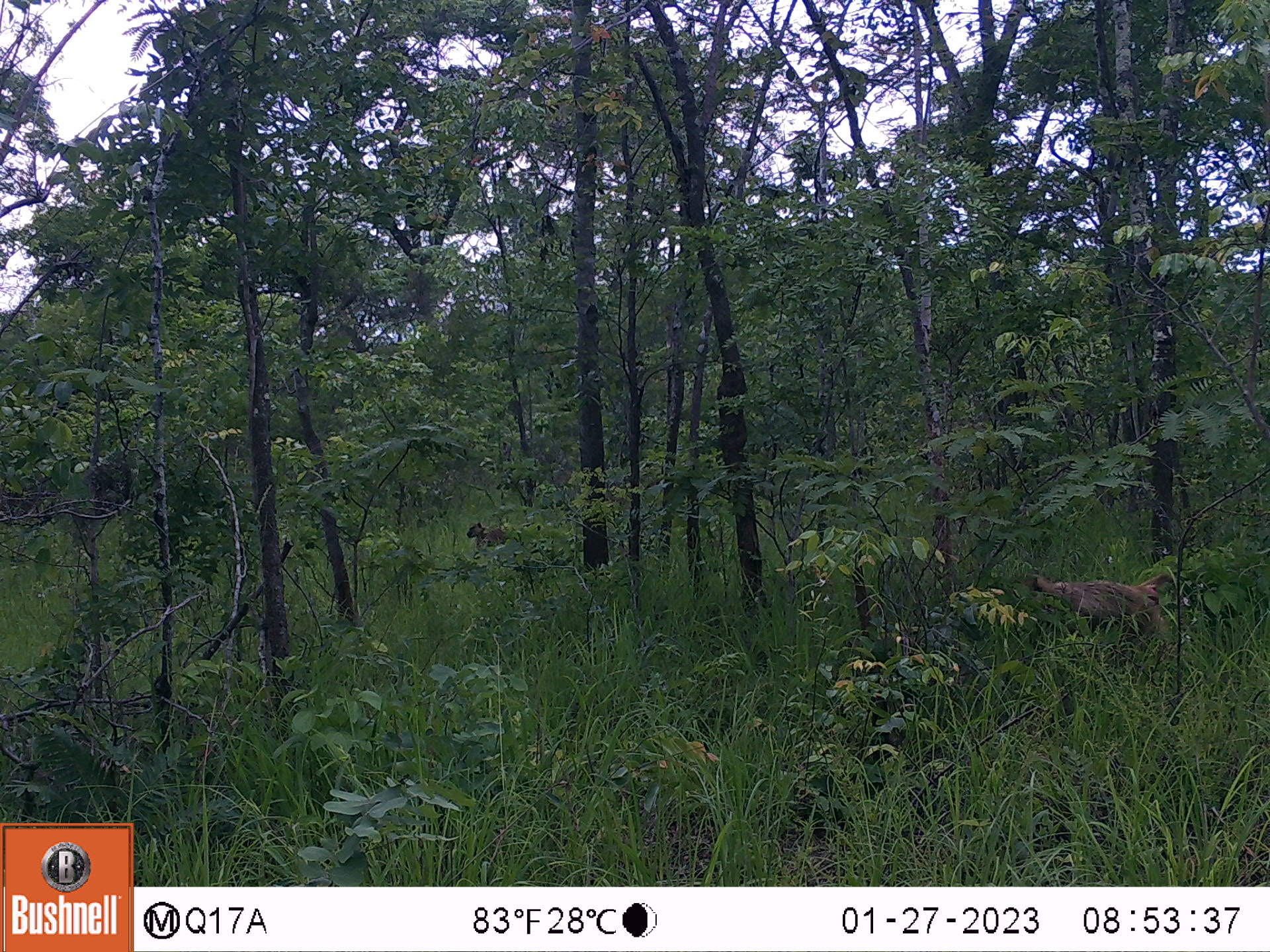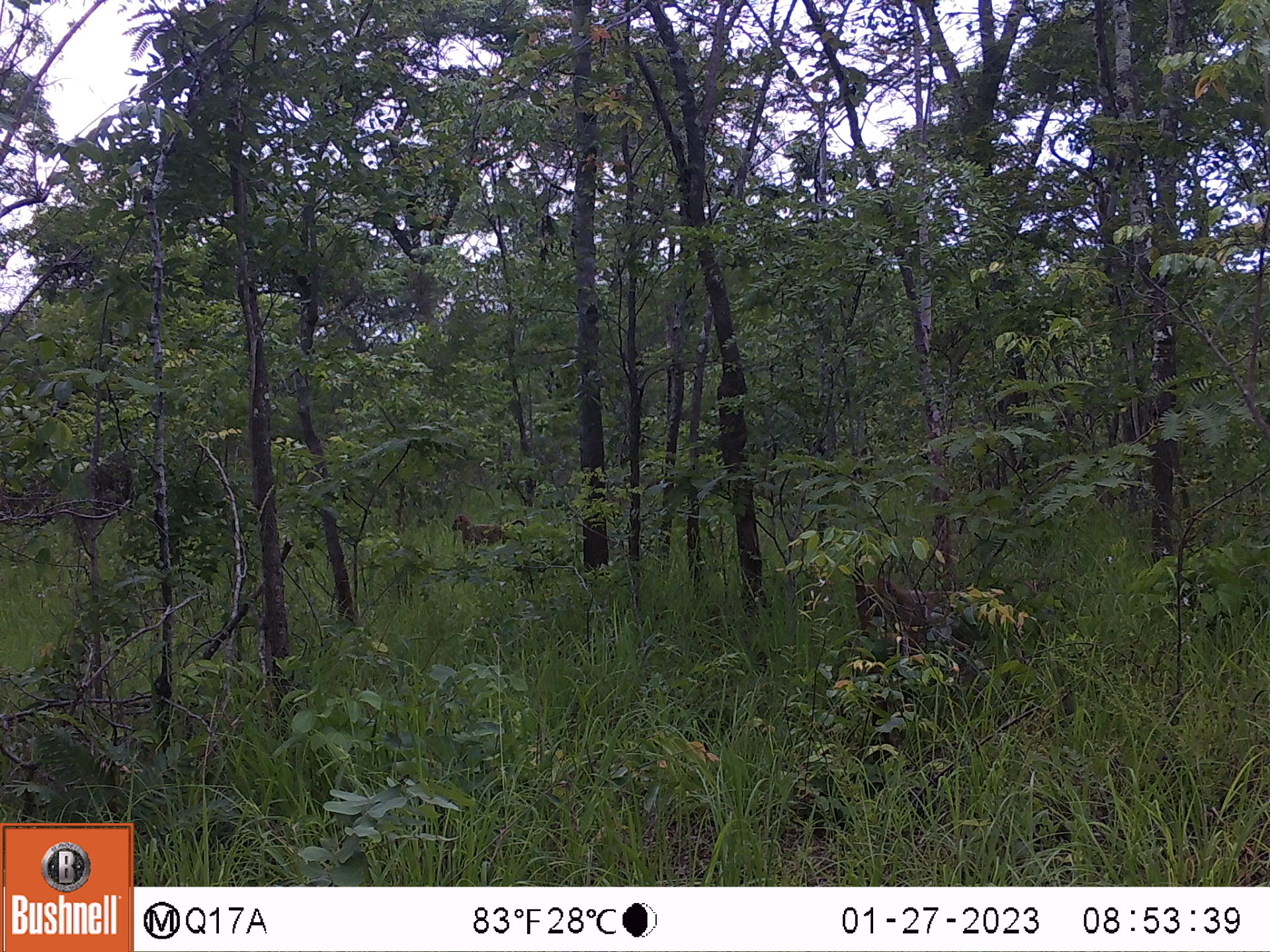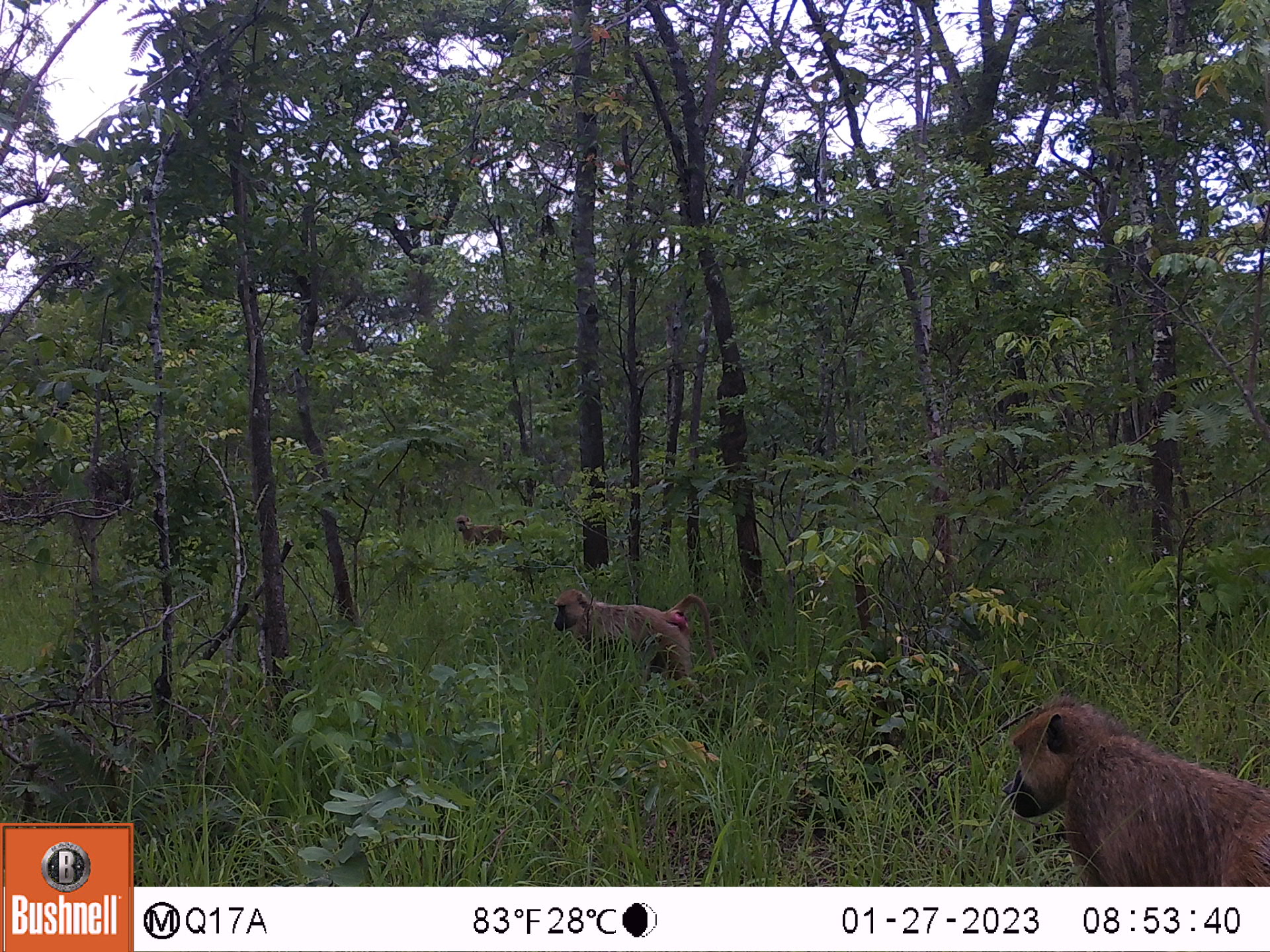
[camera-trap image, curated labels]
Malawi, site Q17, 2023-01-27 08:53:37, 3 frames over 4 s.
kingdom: Animalia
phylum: Chordata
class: Mammalia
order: Primates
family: Cercopithecidae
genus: Papio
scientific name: Papio cynocephalus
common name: yellow baboon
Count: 2.